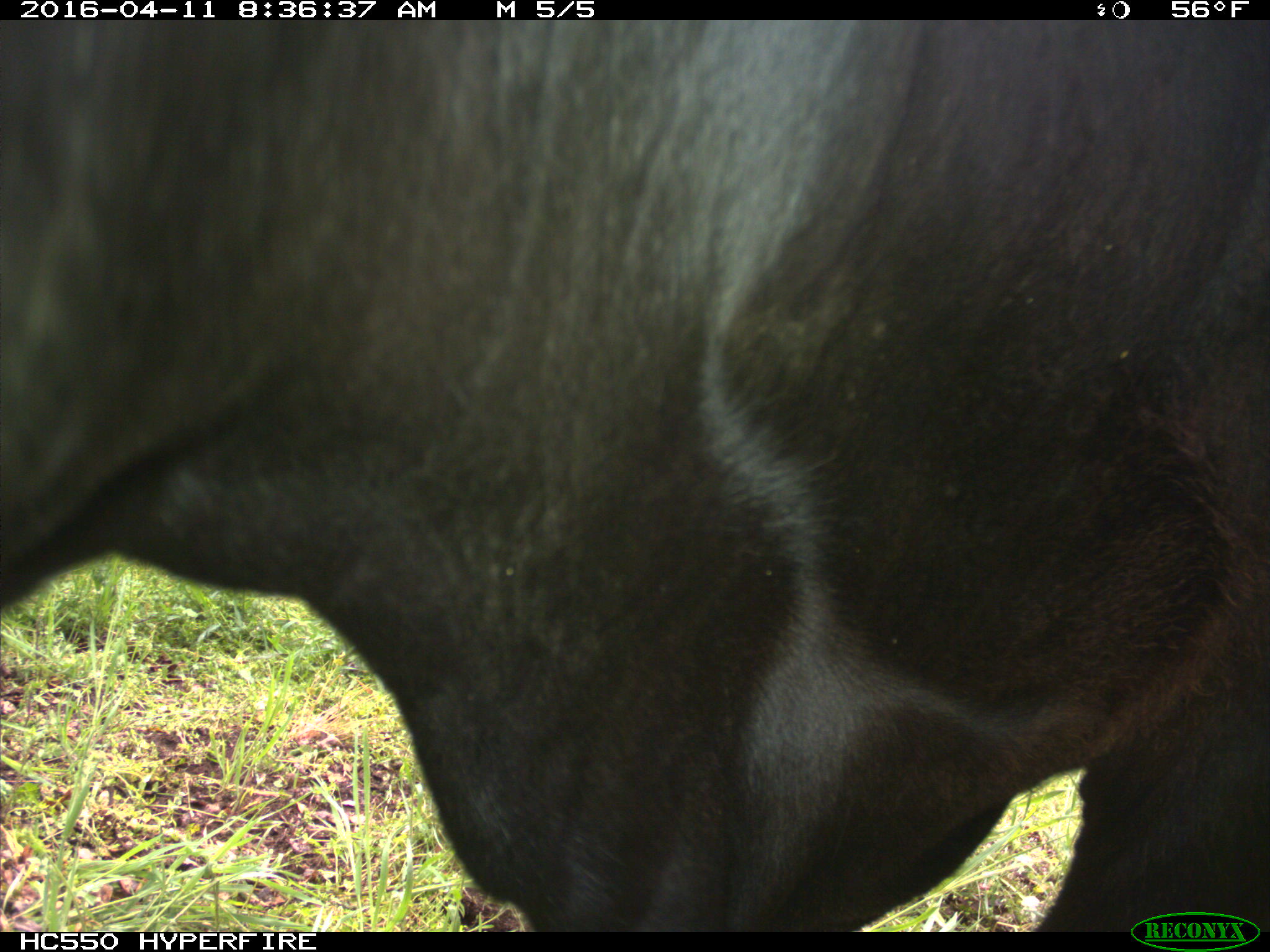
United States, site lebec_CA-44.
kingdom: Animalia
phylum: Chordata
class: Mammalia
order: Artiodactyla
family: Bovidae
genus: Bos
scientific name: Bos taurus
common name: domestic cow